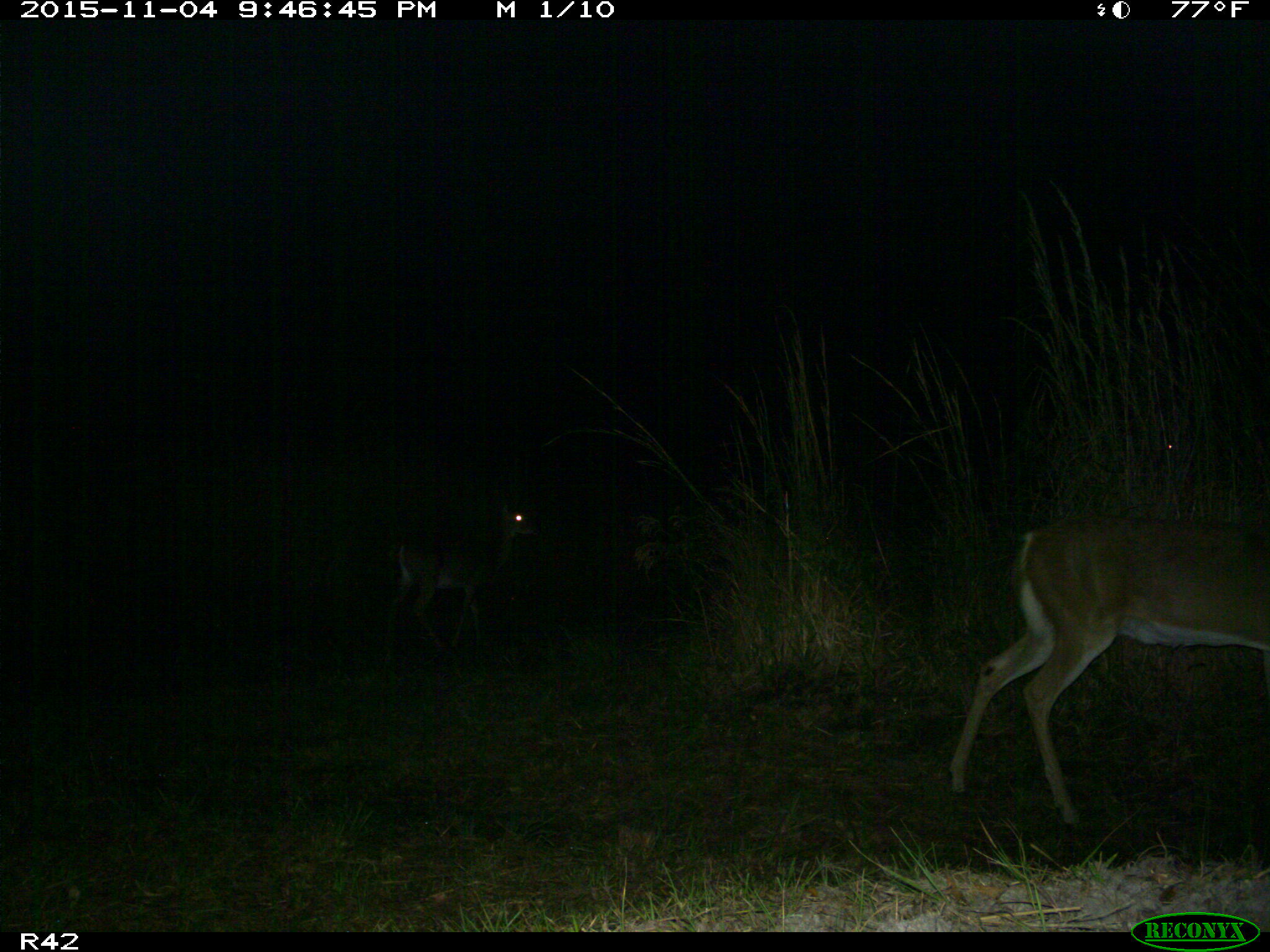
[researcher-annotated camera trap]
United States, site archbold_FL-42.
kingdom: Animalia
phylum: Chordata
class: Mammalia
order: Artiodactyla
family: Cervidae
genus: Odocoileus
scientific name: Odocoileus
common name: deer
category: unidentified deer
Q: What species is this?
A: Unidentified deer (deer) (Odocoileus).